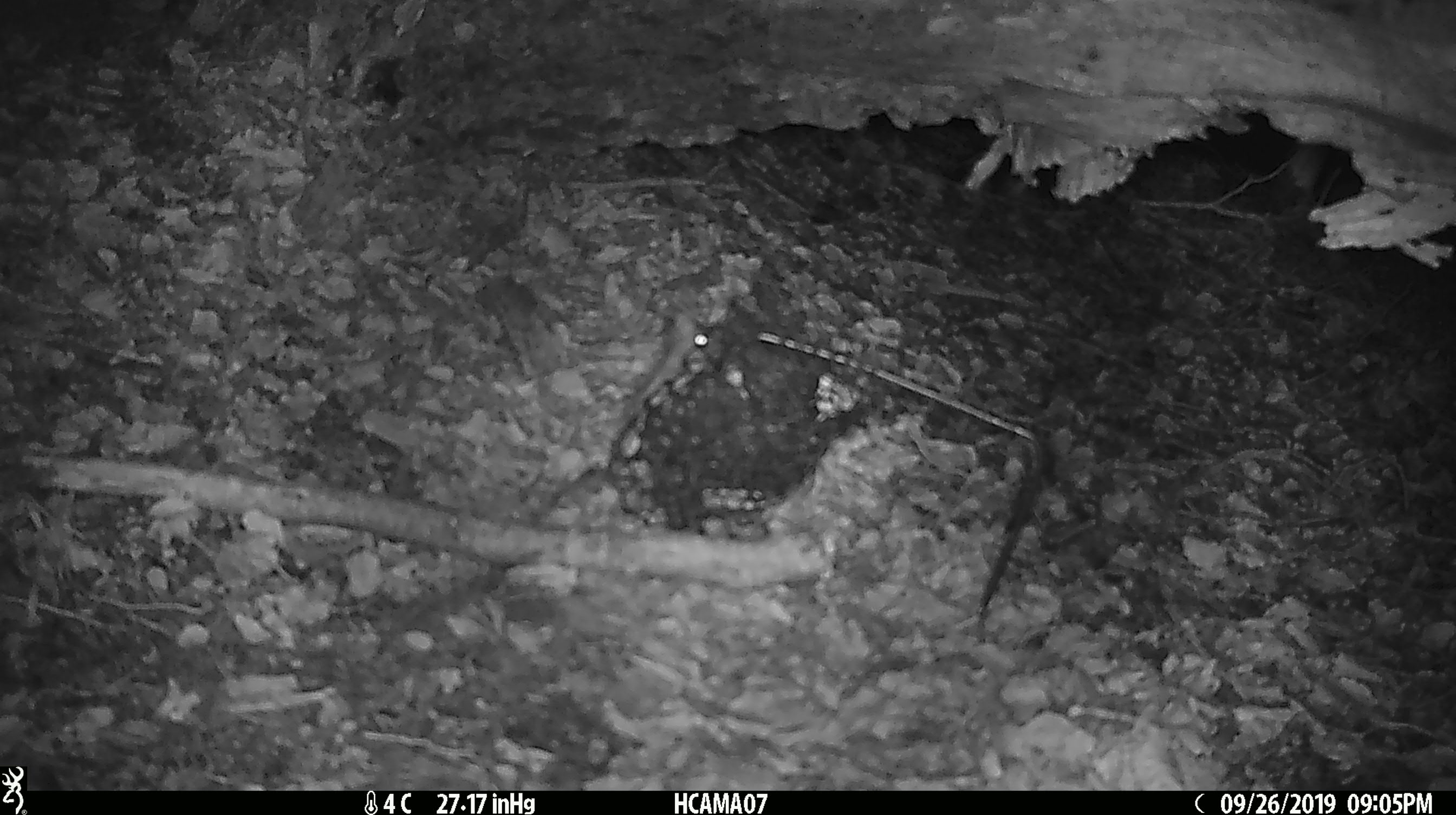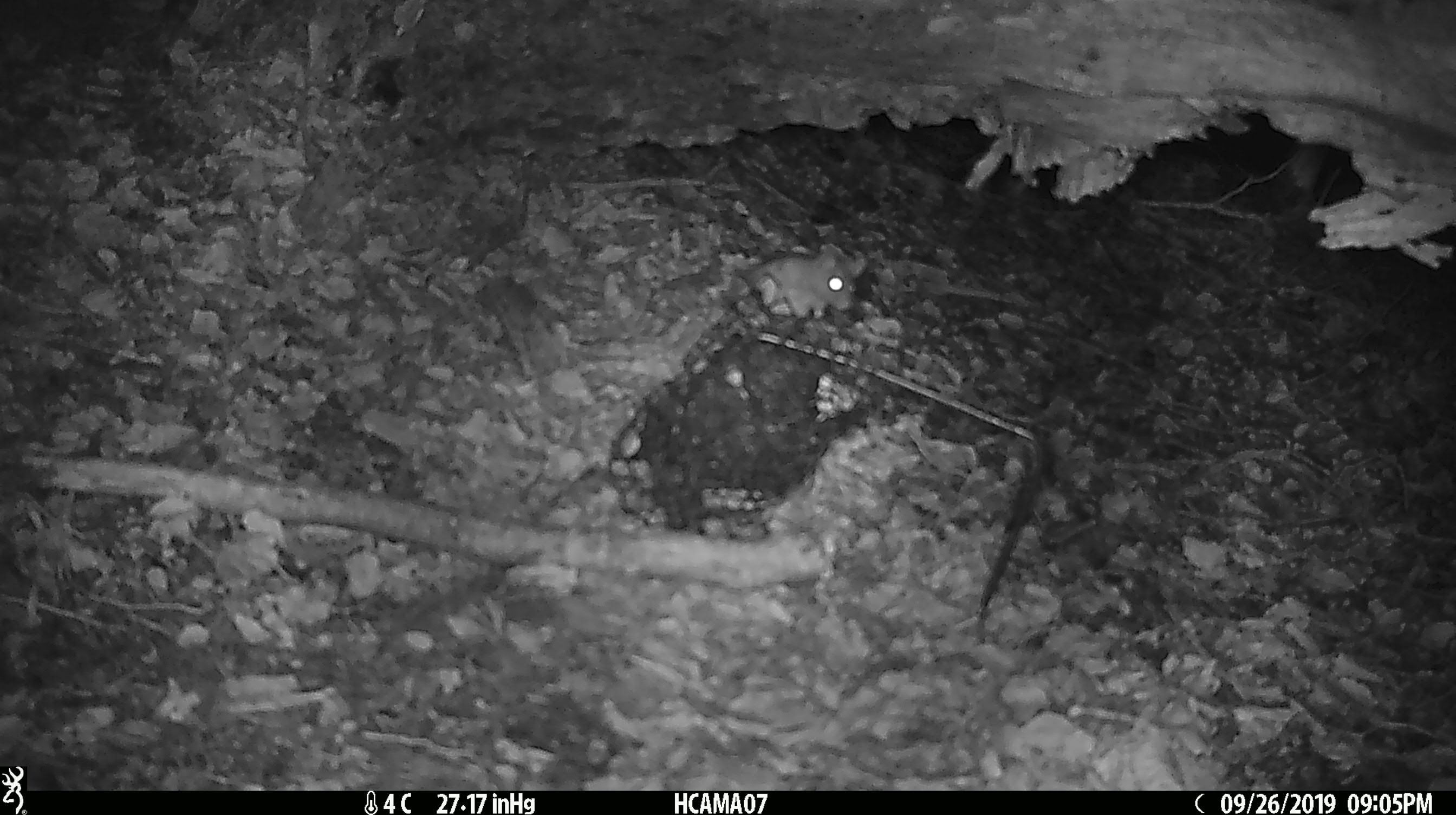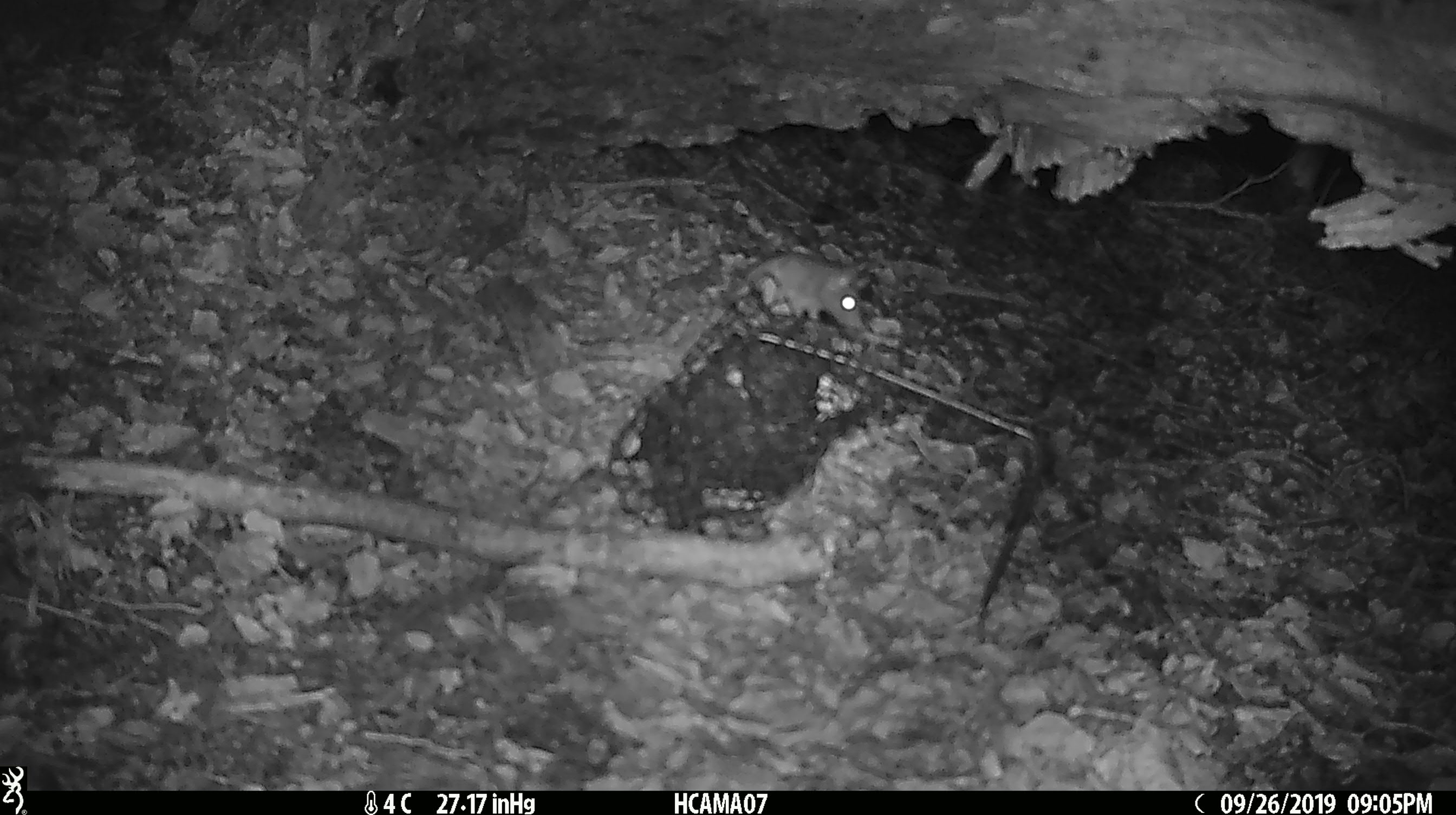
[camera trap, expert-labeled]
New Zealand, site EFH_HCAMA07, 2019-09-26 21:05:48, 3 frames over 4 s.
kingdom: Animalia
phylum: Chordata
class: Mammalia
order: Rodentia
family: Muridae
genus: Mus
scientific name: Mus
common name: mouse